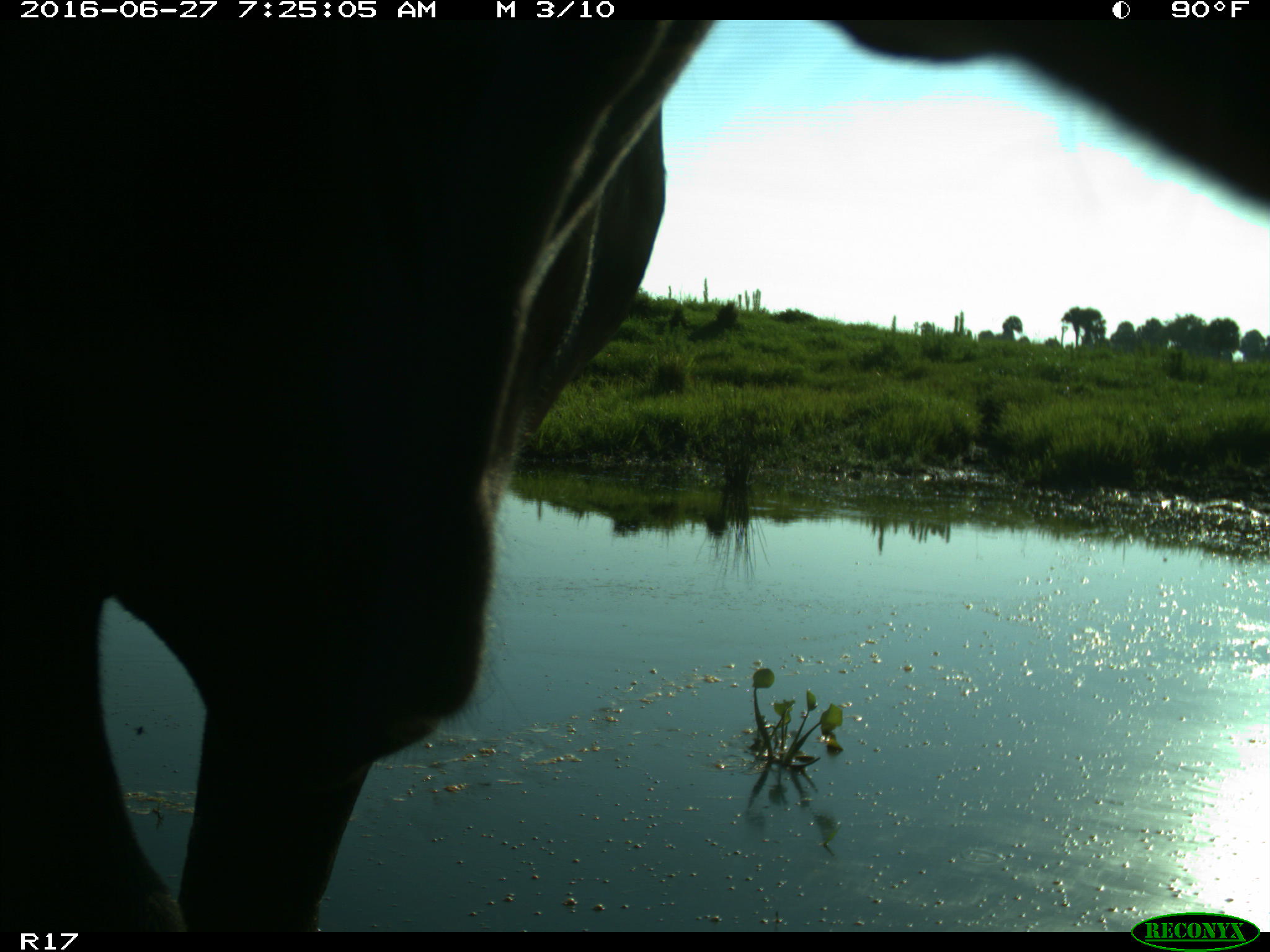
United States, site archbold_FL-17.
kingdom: Animalia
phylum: Chordata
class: Mammalia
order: Artiodactyla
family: Bovidae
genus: Bos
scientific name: Bos taurus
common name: domestic cow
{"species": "Bos taurus (domestic cow)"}